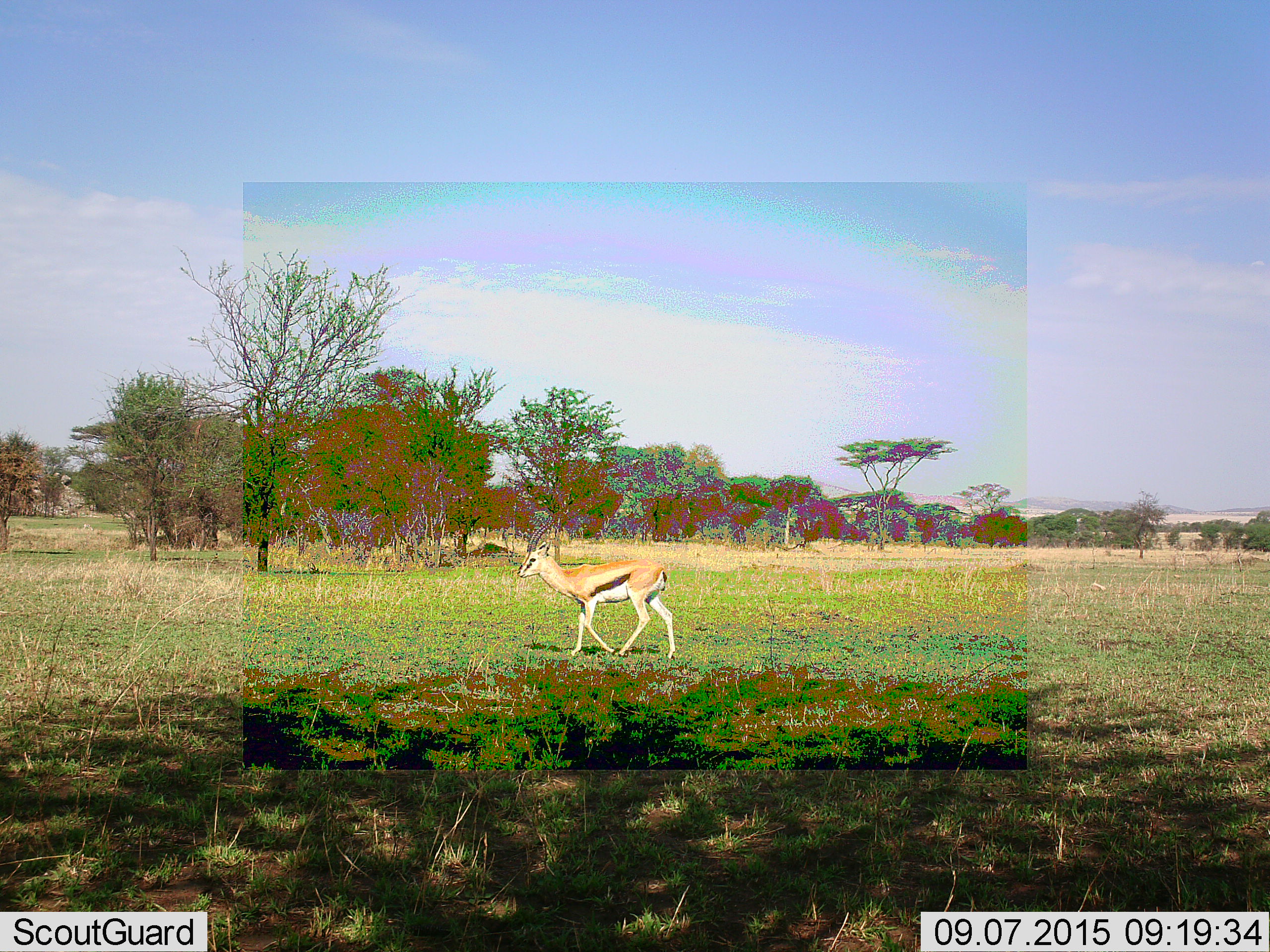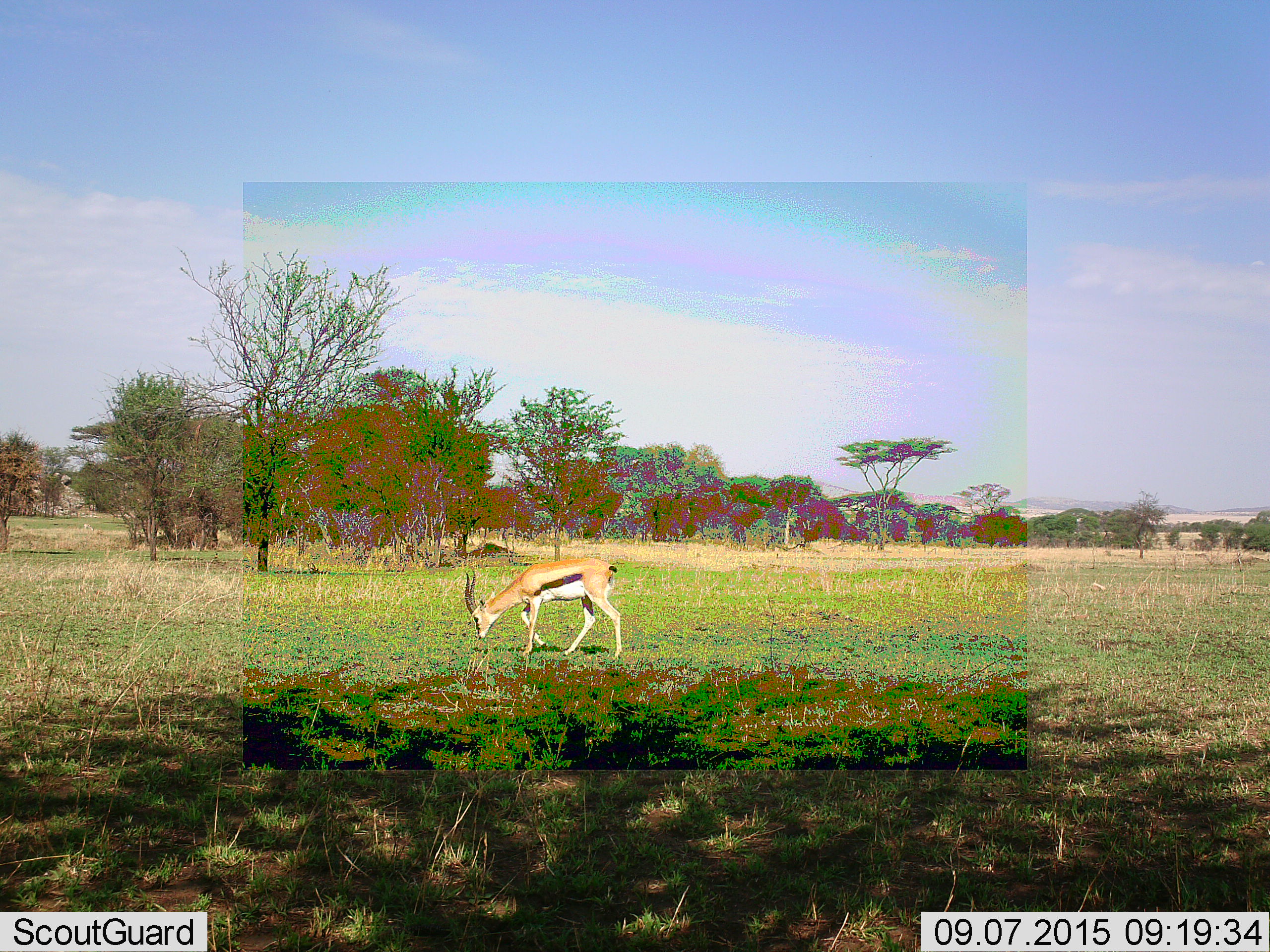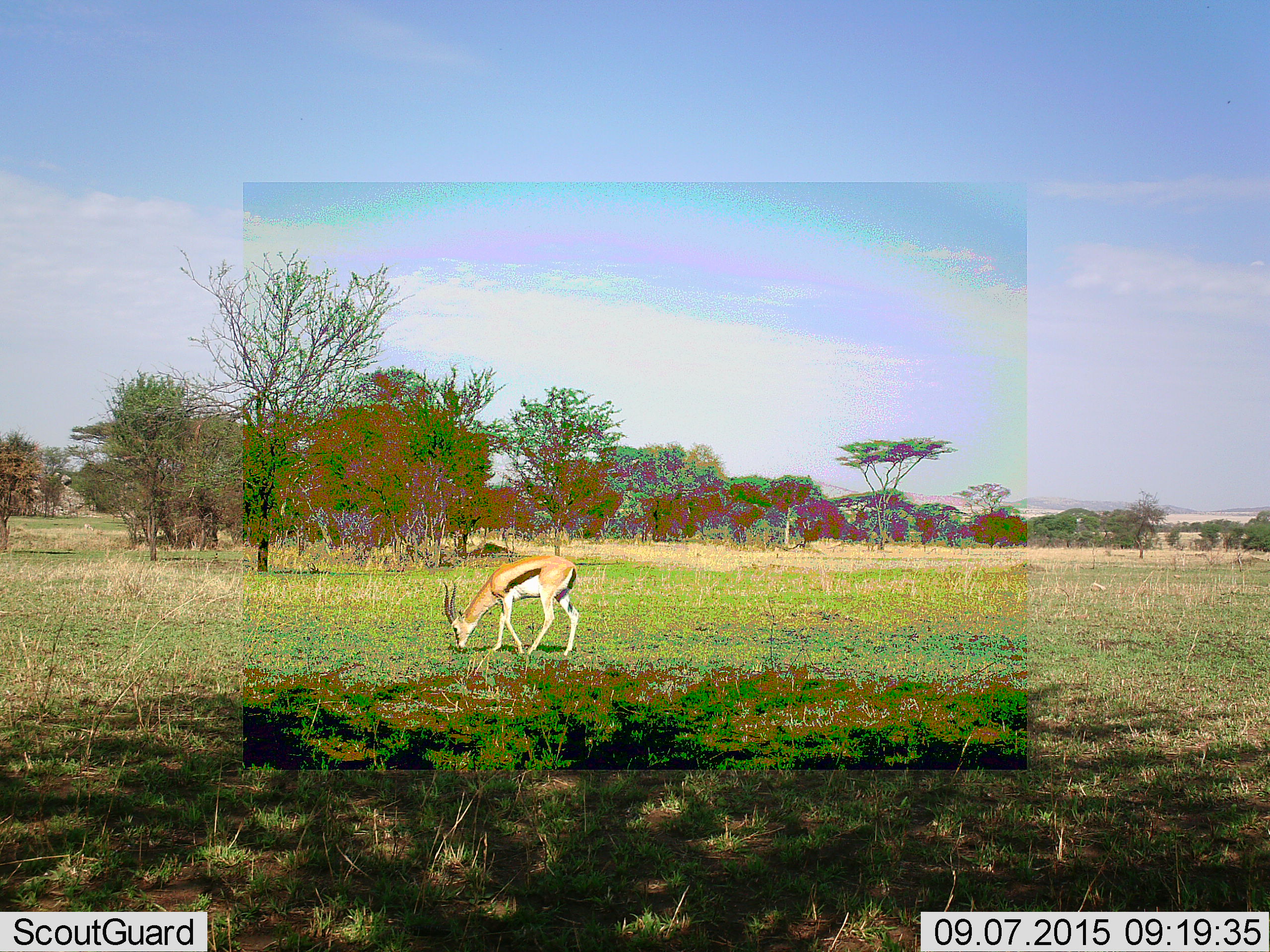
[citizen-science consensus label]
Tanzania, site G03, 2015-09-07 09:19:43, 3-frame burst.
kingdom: Animalia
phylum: Chordata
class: Mammalia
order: Artiodactyla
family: Bovidae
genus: Eudorcas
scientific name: Eudorcas thomsonii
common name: thomson's gazelle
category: gazellethomsons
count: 1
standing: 11%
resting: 0%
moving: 74%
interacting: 0%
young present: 0%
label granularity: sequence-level